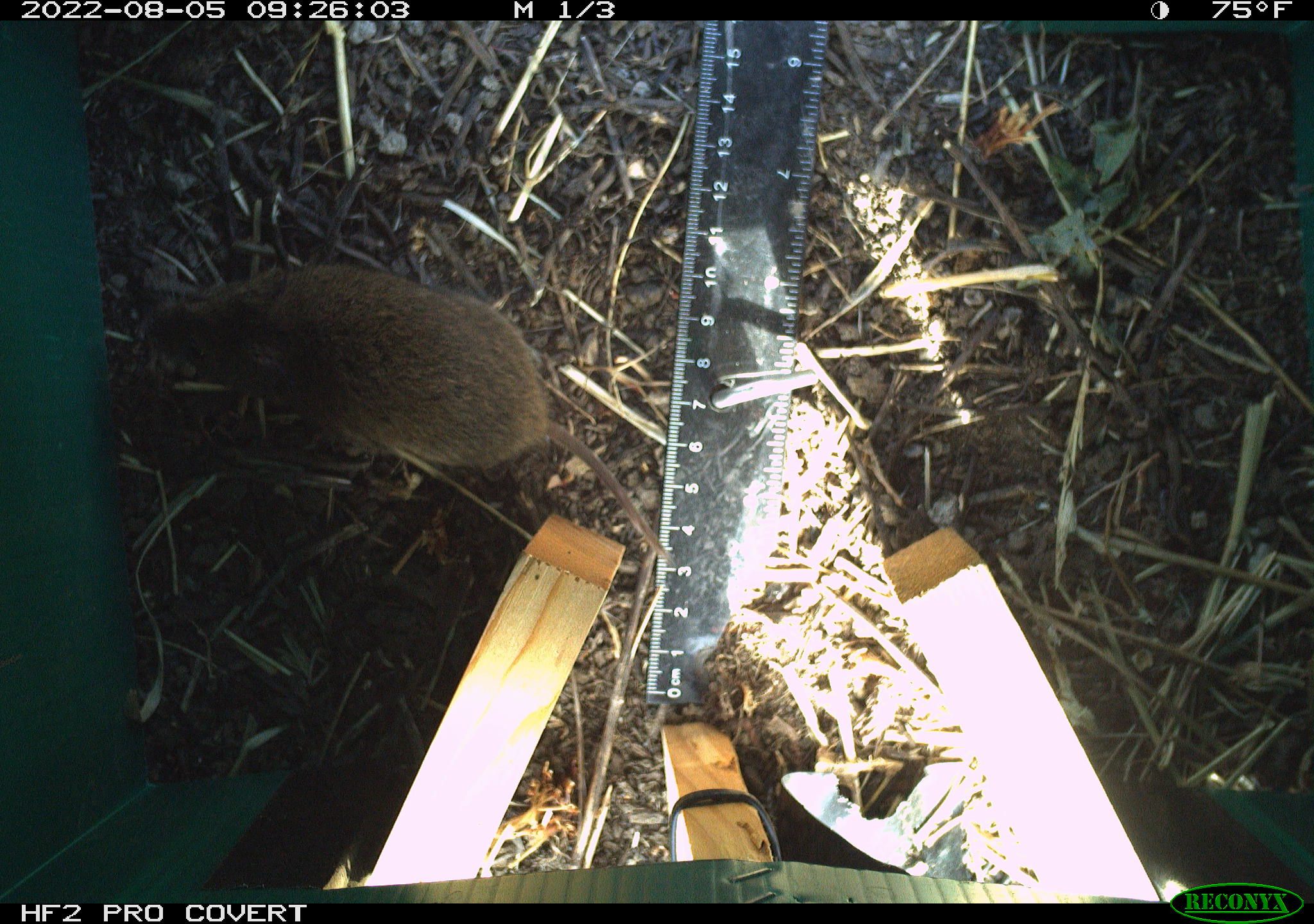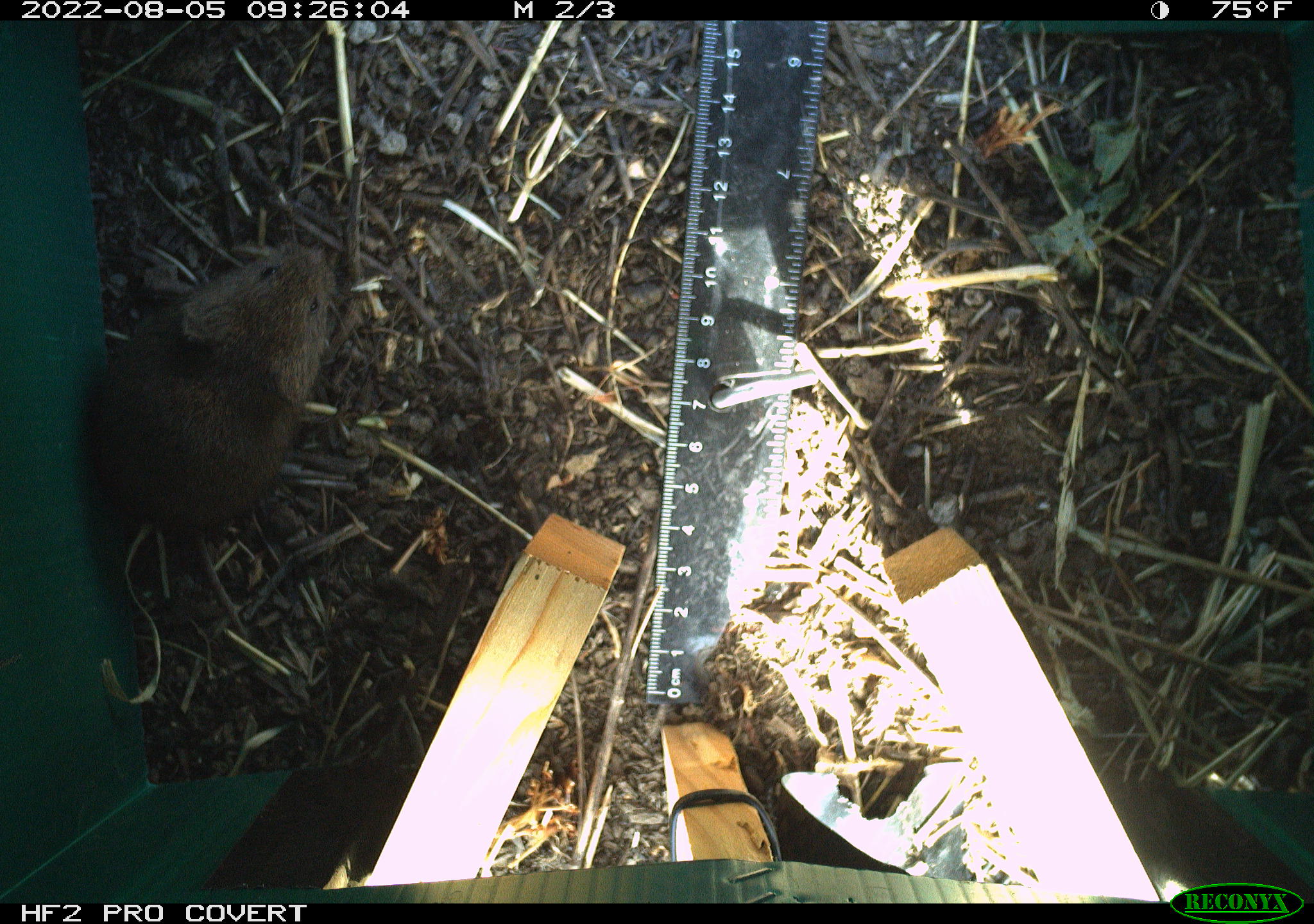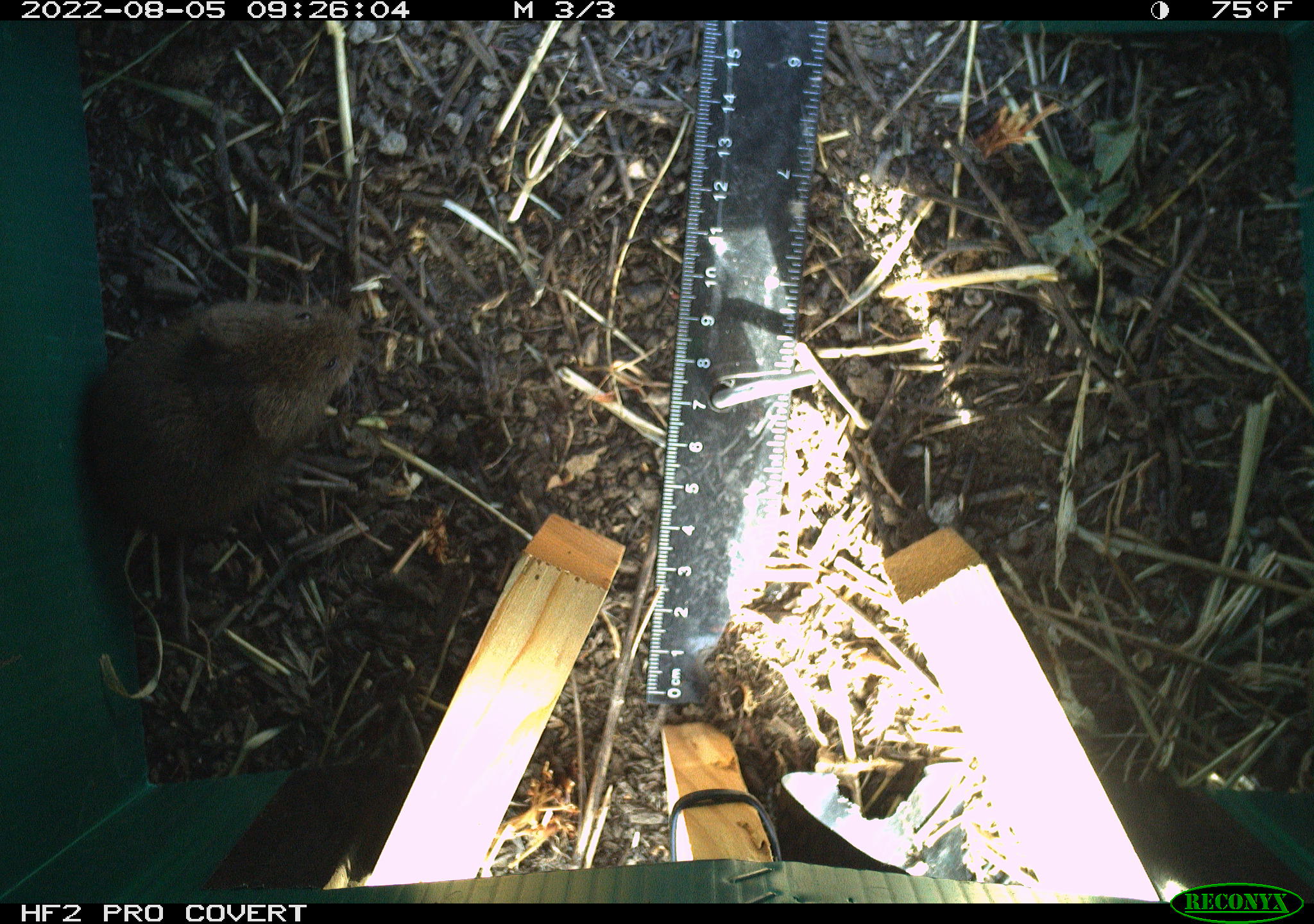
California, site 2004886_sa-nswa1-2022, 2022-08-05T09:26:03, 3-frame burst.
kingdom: Animalia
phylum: Chordata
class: Mammalia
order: Rodentia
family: Cricetidae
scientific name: Cricetidae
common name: hamsters, voles, lemmings, and allies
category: cricetidae family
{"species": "cricetidae family (hamsters, voles, lemmings, and allies) (Cricetidae)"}